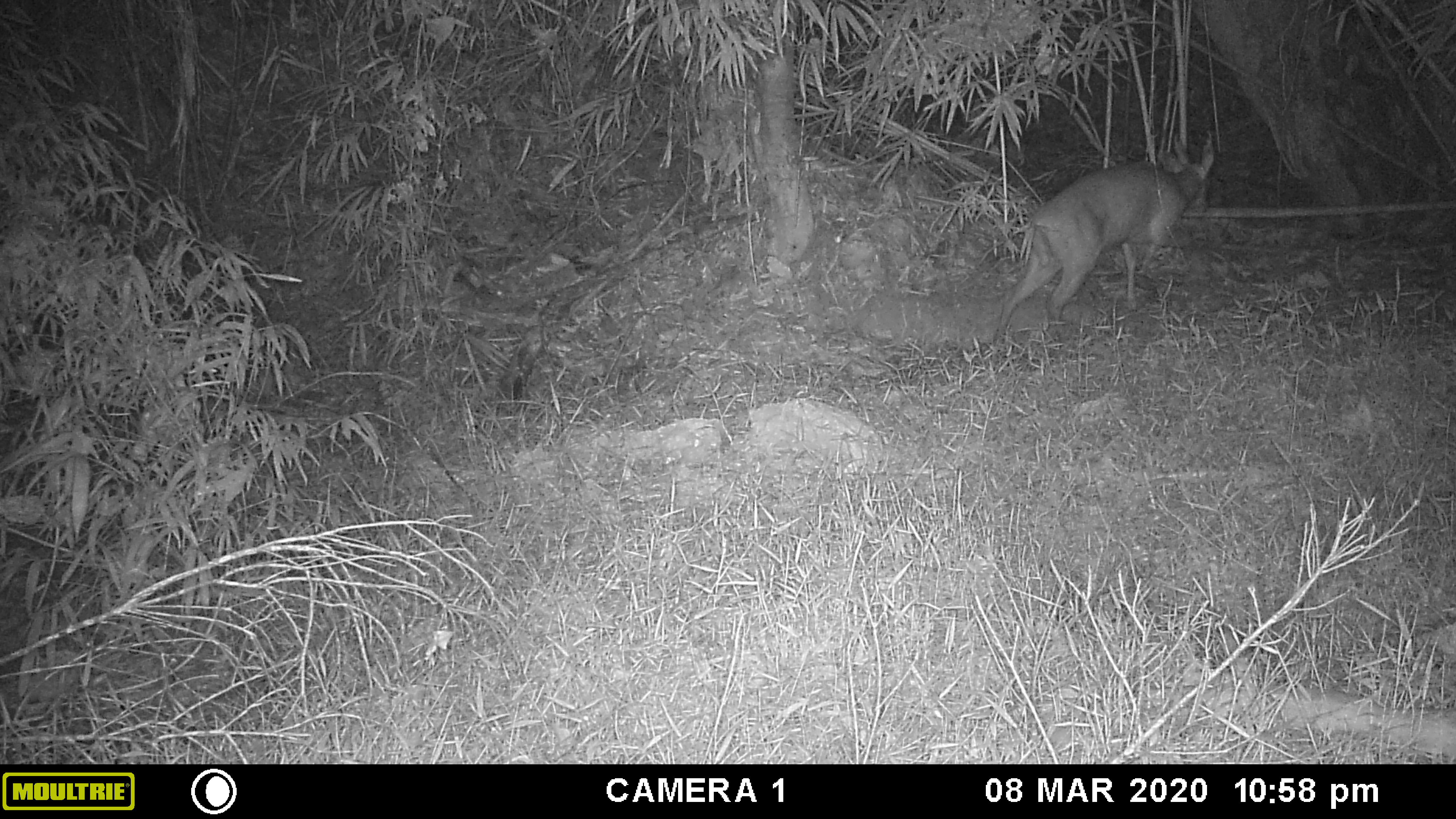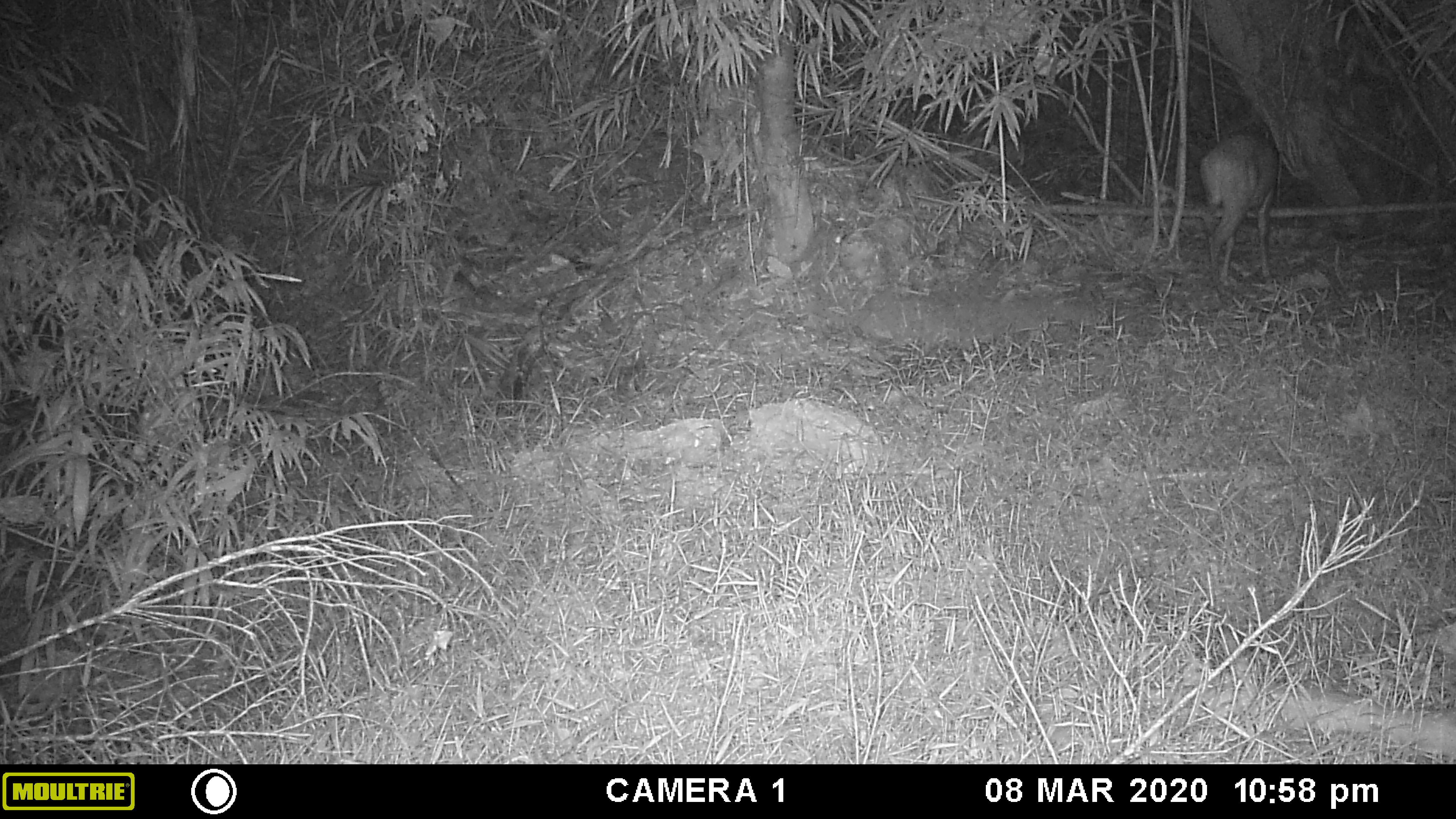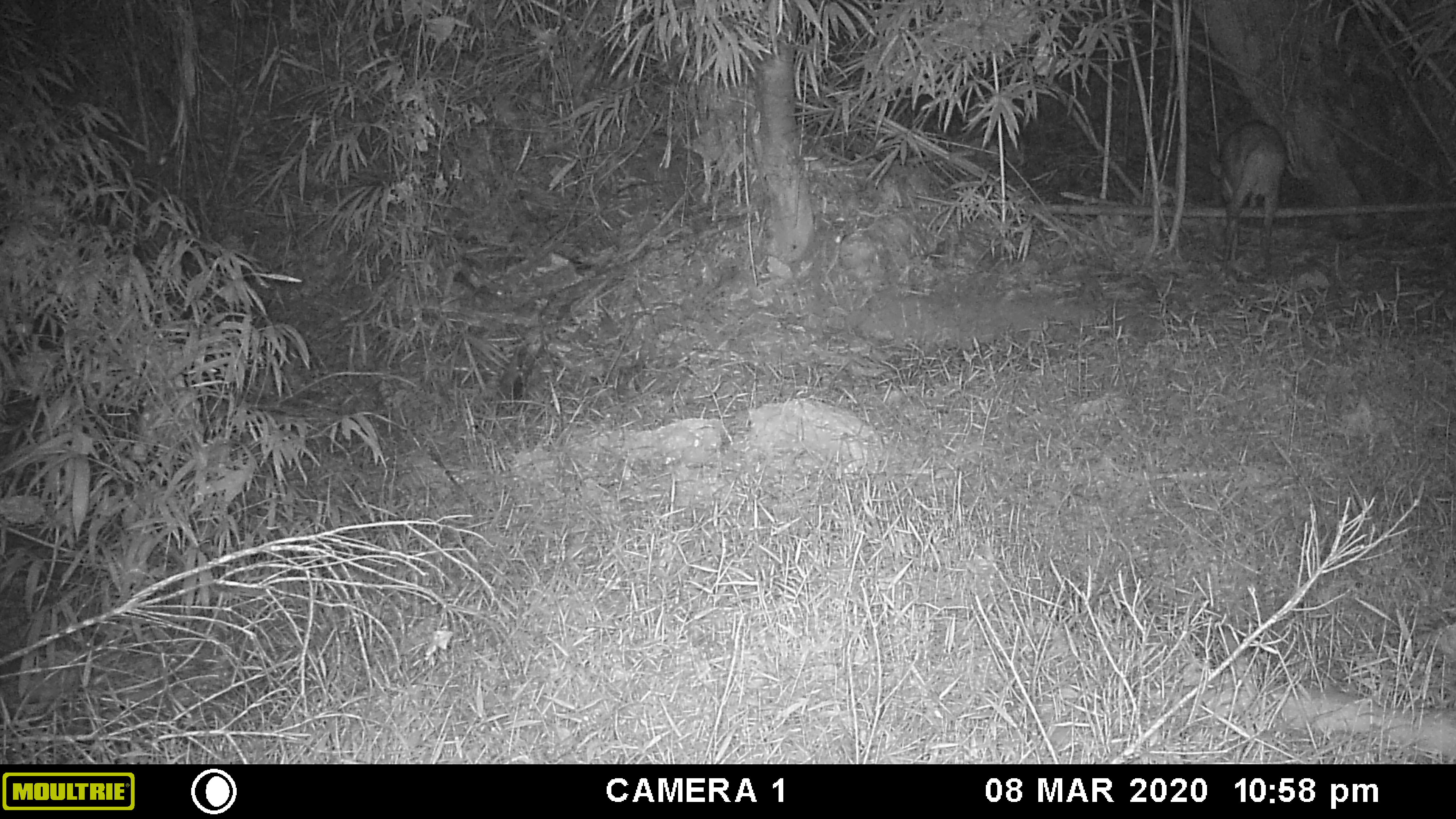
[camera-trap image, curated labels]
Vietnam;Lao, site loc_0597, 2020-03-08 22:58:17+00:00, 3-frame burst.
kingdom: Animalia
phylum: Chordata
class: Mammalia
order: Artiodactyla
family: Cervidae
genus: Muntiacus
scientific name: Muntiacus muntjak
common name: red muntjac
Red muntjac (Muntiacus muntjak). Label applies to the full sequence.